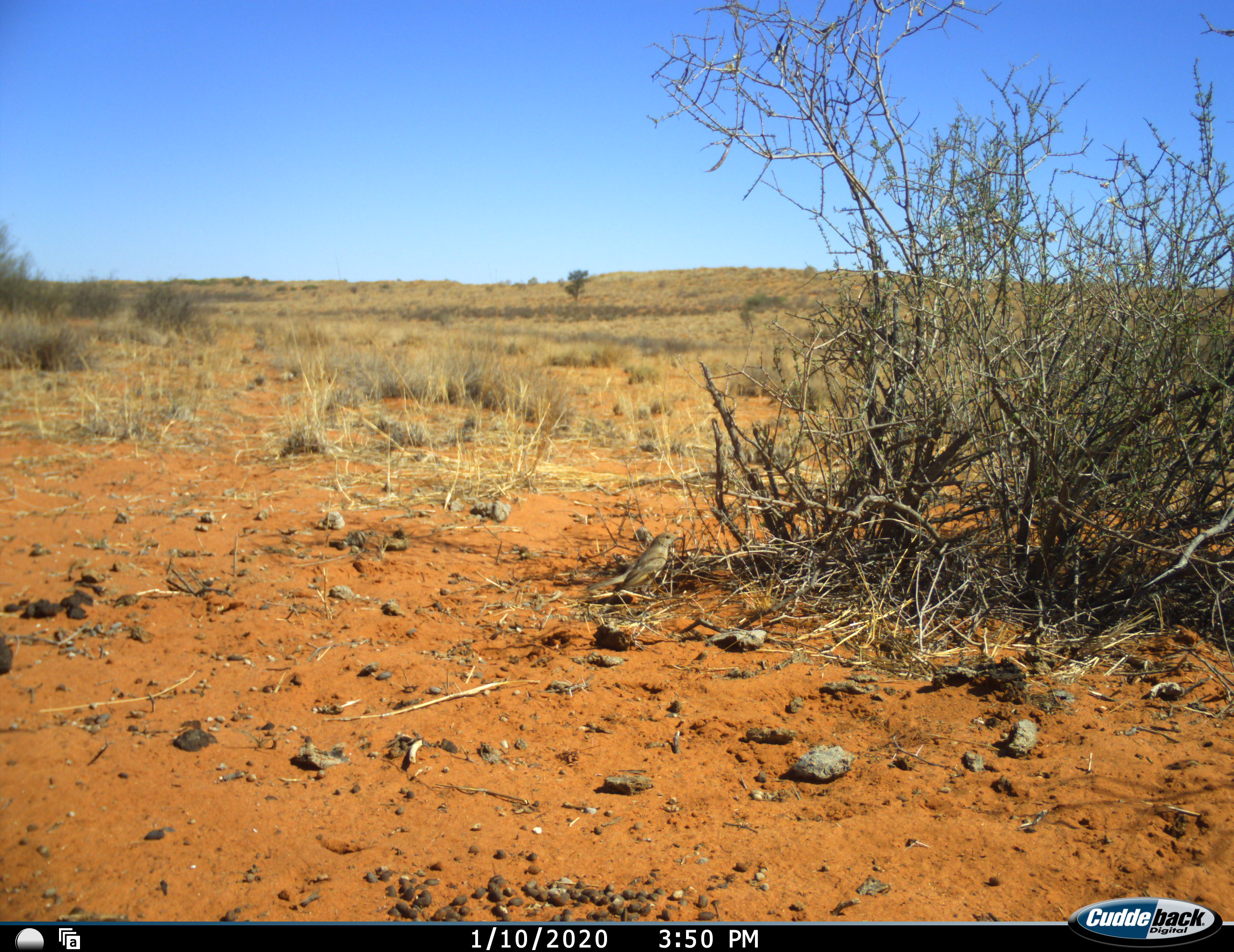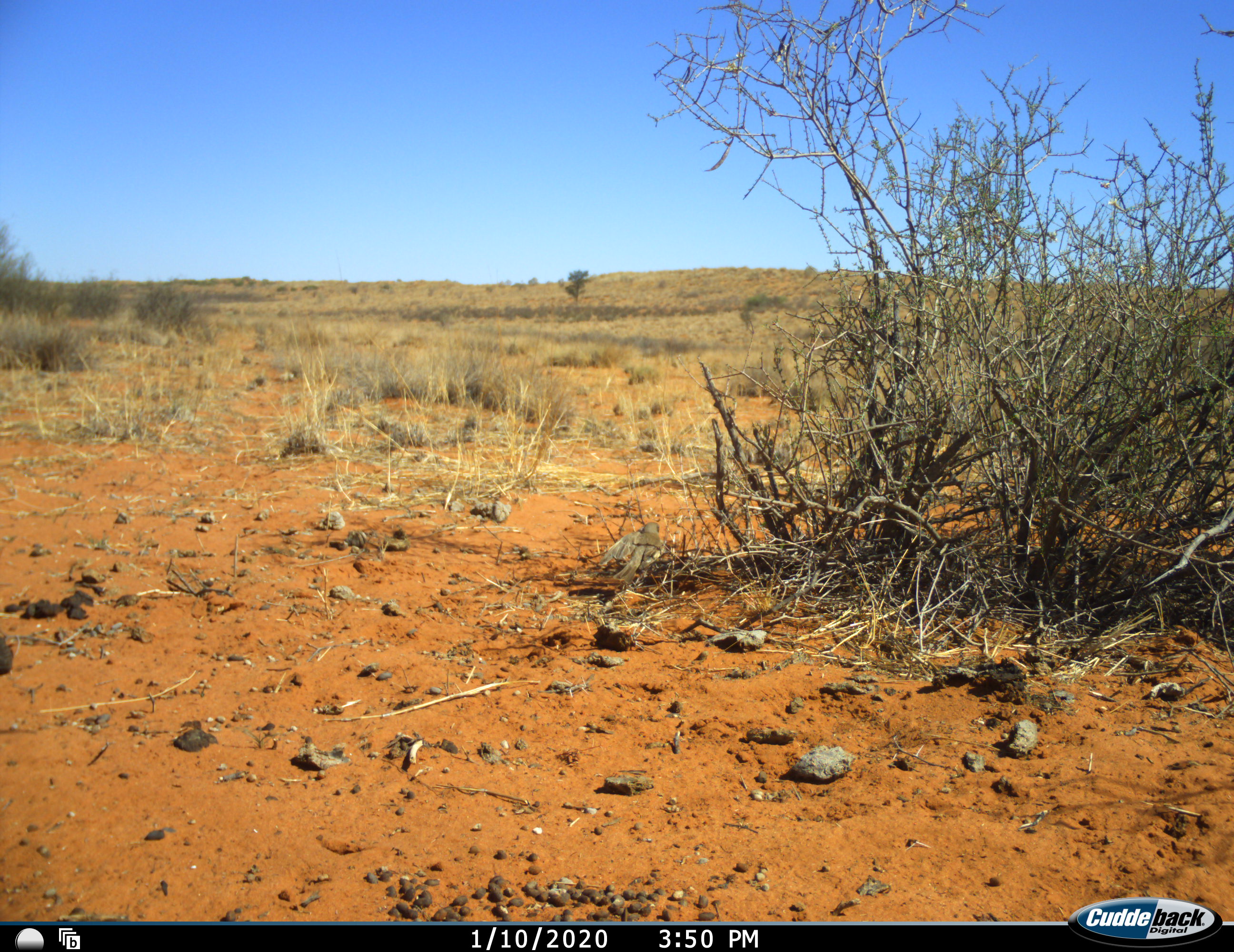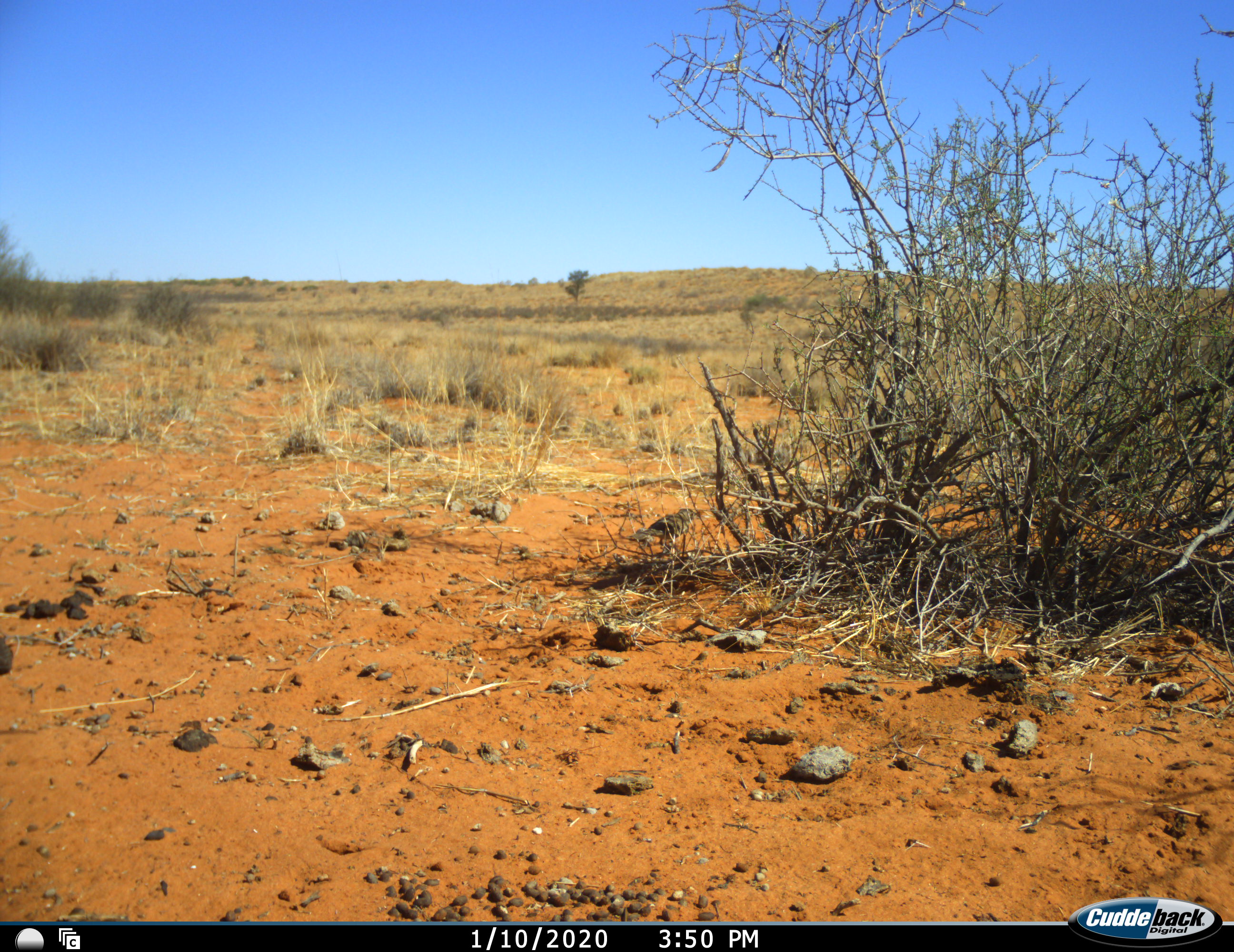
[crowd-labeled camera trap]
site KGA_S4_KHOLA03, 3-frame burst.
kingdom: Animalia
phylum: Chordata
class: Aves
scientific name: Aves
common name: bird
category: birdother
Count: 1.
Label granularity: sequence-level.